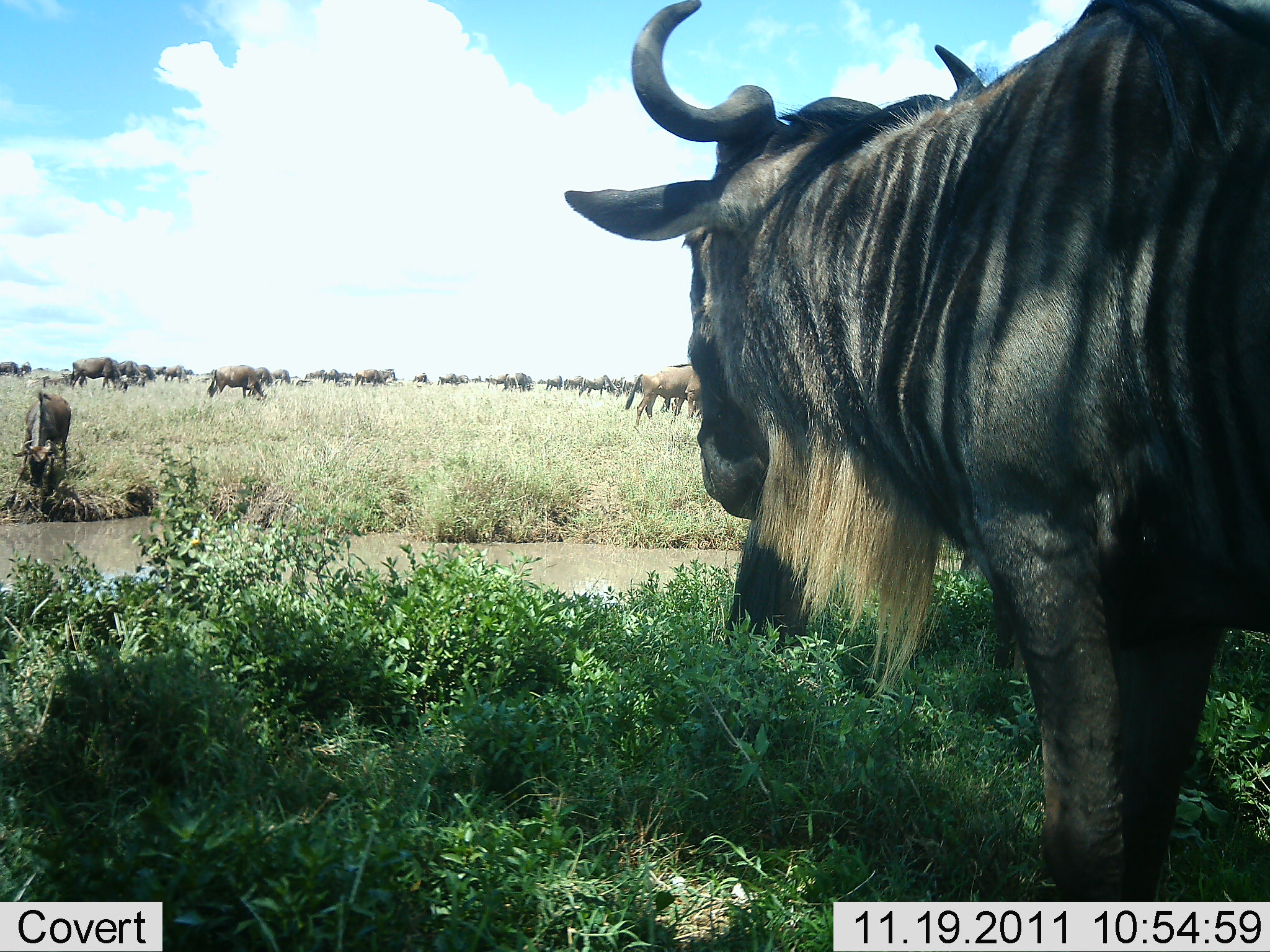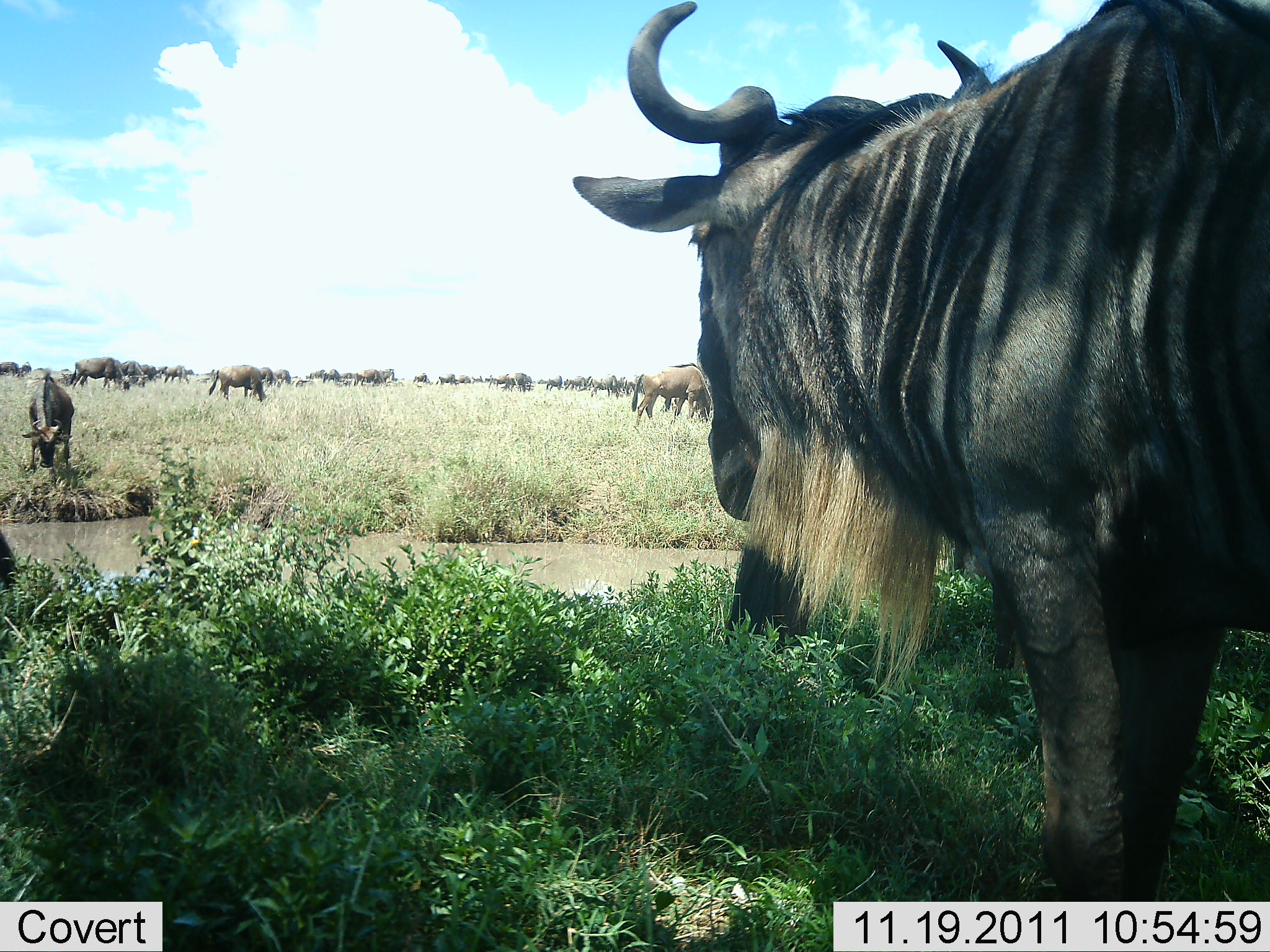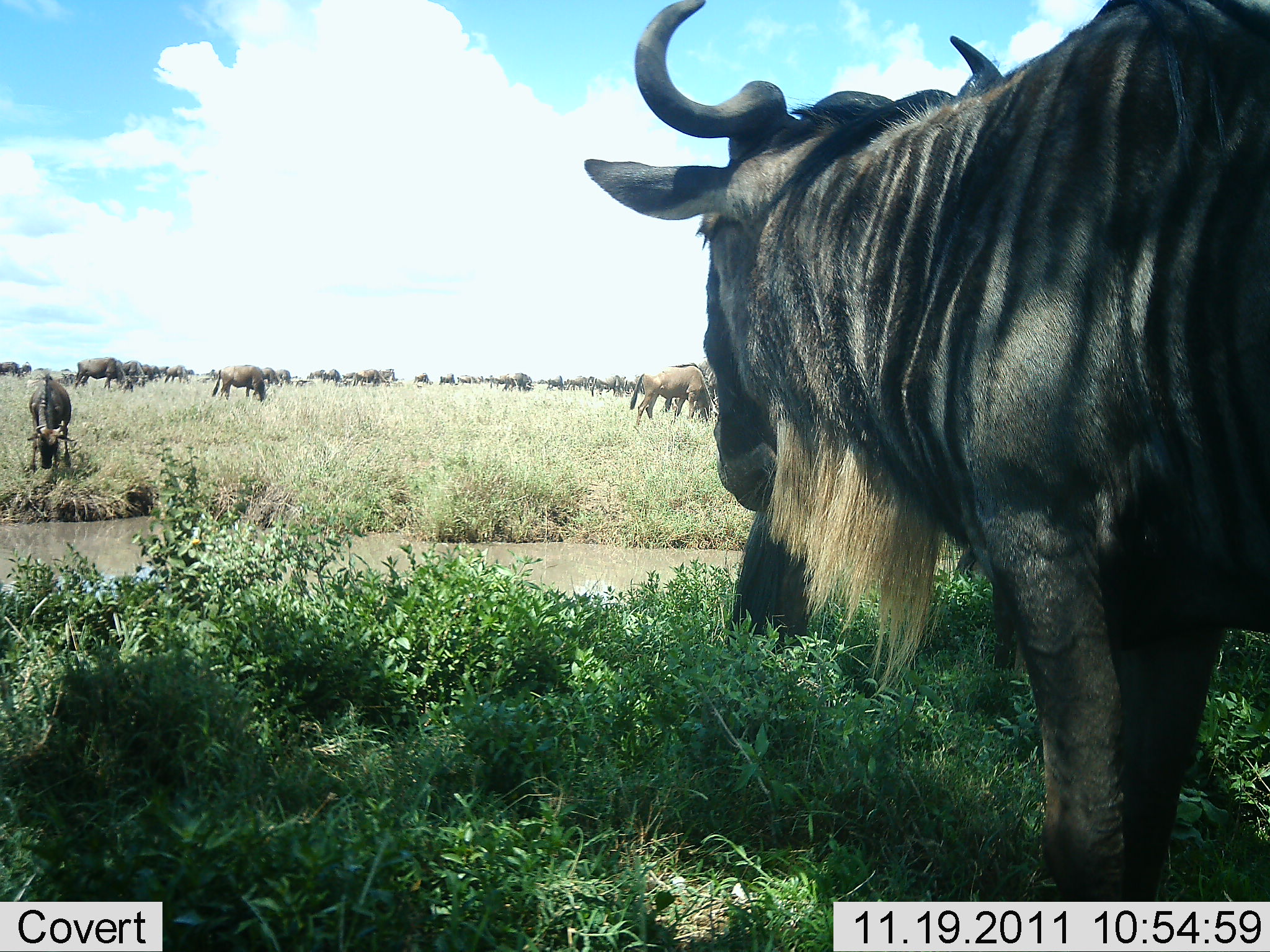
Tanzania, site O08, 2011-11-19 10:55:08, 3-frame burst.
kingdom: Animalia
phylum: Chordata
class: Mammalia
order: Artiodactyla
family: Bovidae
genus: Connochaetes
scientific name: Connochaetes taurinus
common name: blue wildebeest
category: wildebeest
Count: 11-50.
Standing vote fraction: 67%.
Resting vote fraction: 0%.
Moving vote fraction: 25%.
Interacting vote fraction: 0%.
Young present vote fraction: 0%.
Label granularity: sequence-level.